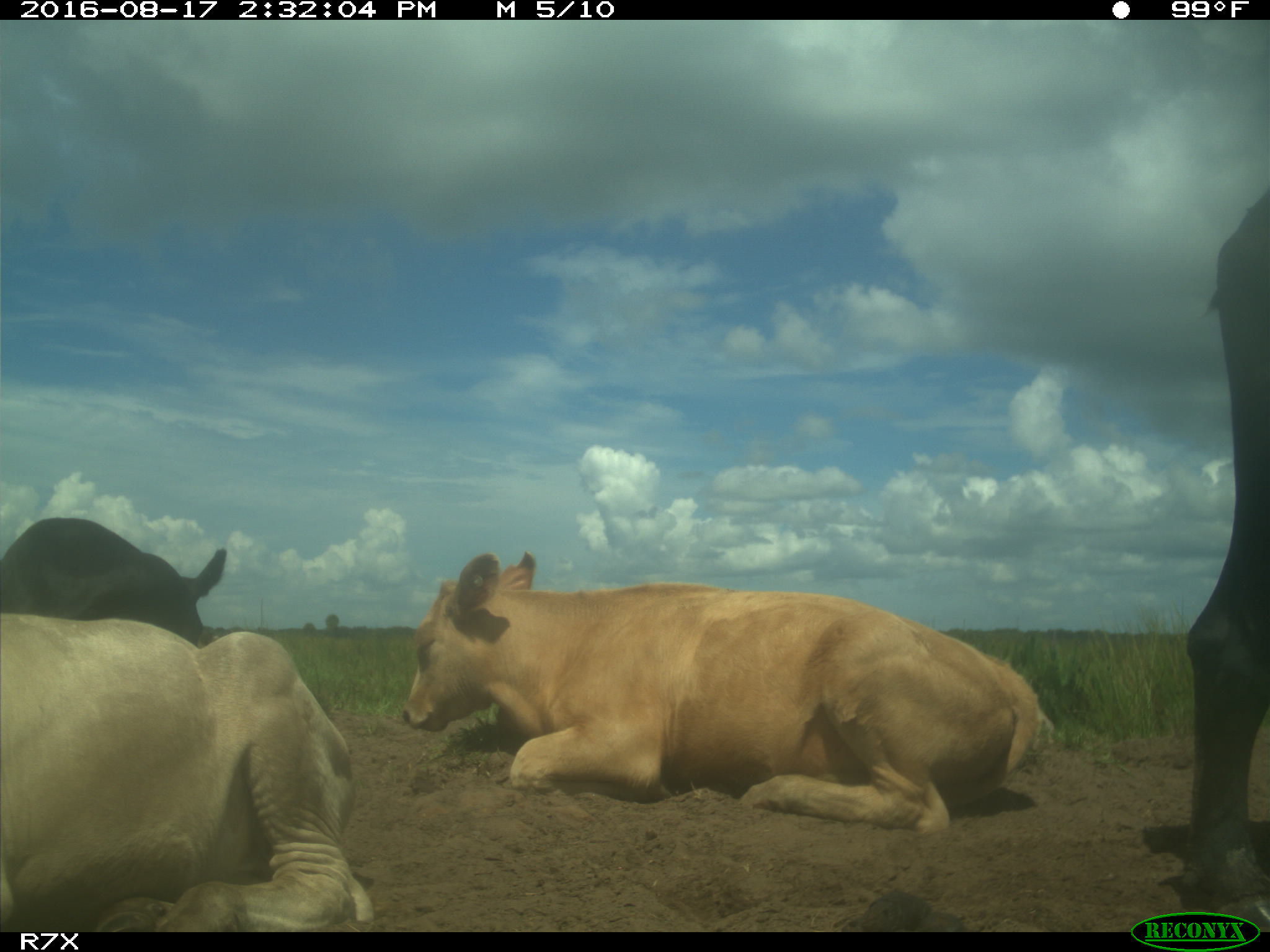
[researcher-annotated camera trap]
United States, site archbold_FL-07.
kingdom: Animalia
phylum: Chordata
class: Mammalia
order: Artiodactyla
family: Bovidae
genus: Bos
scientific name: Bos taurus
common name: domestic cow